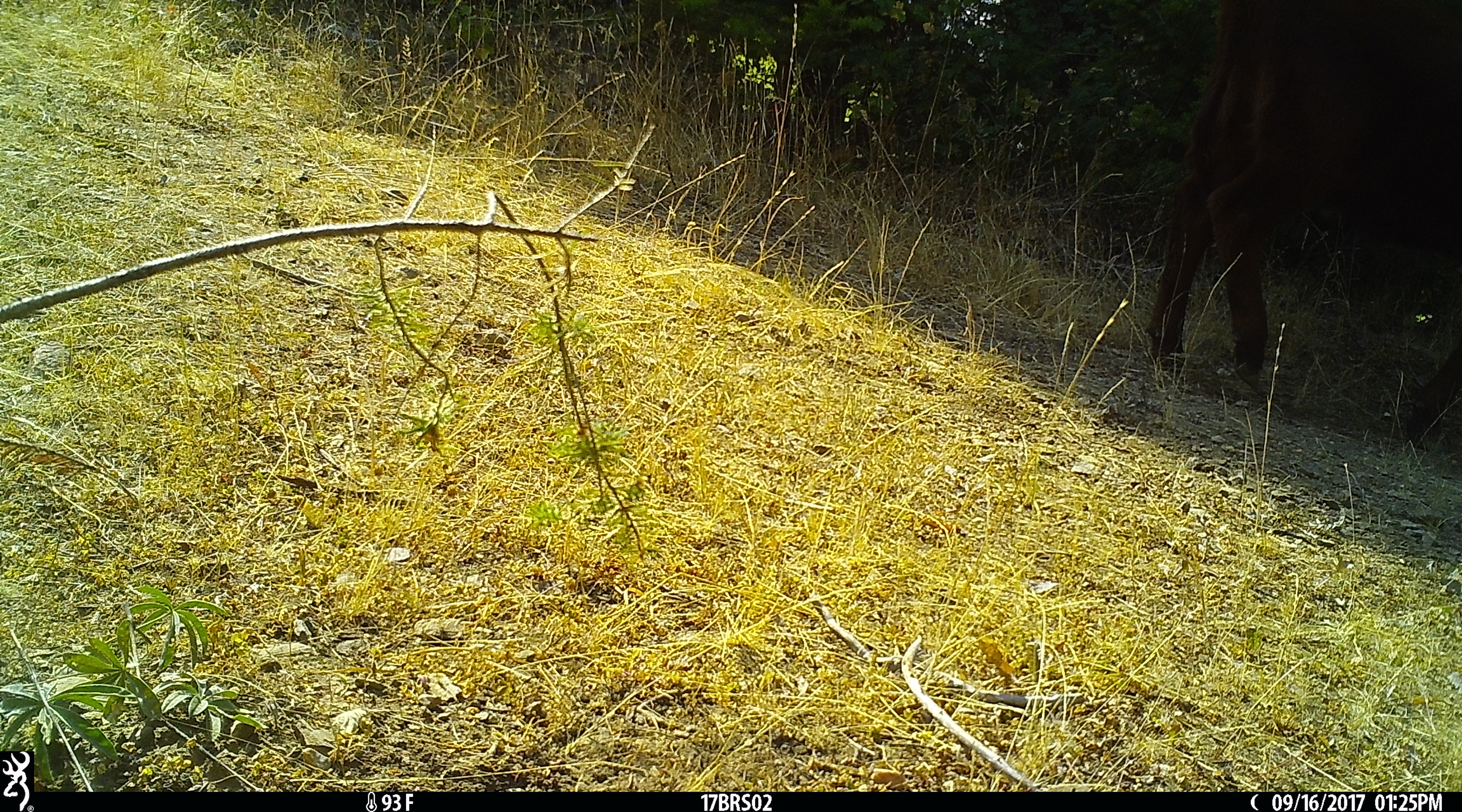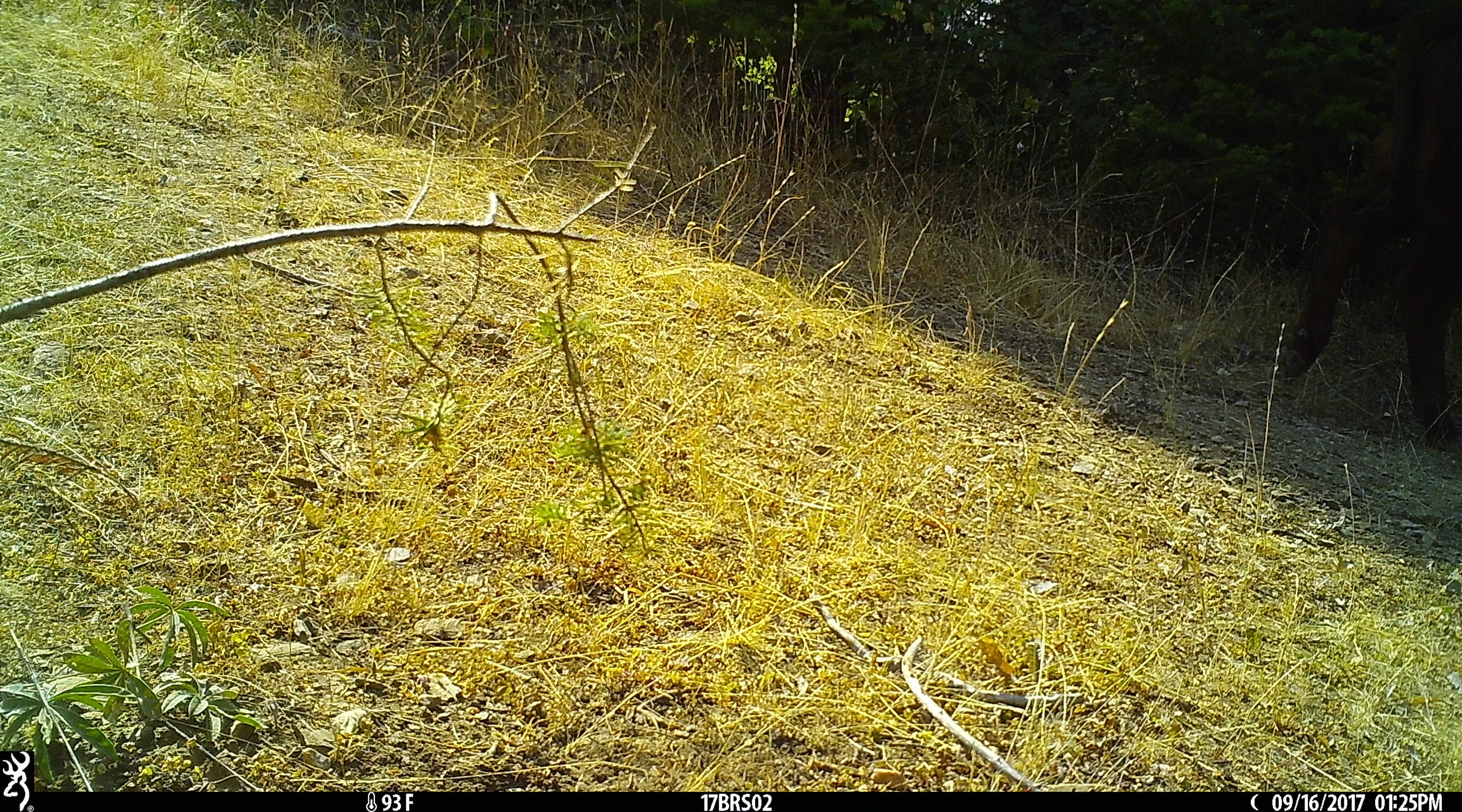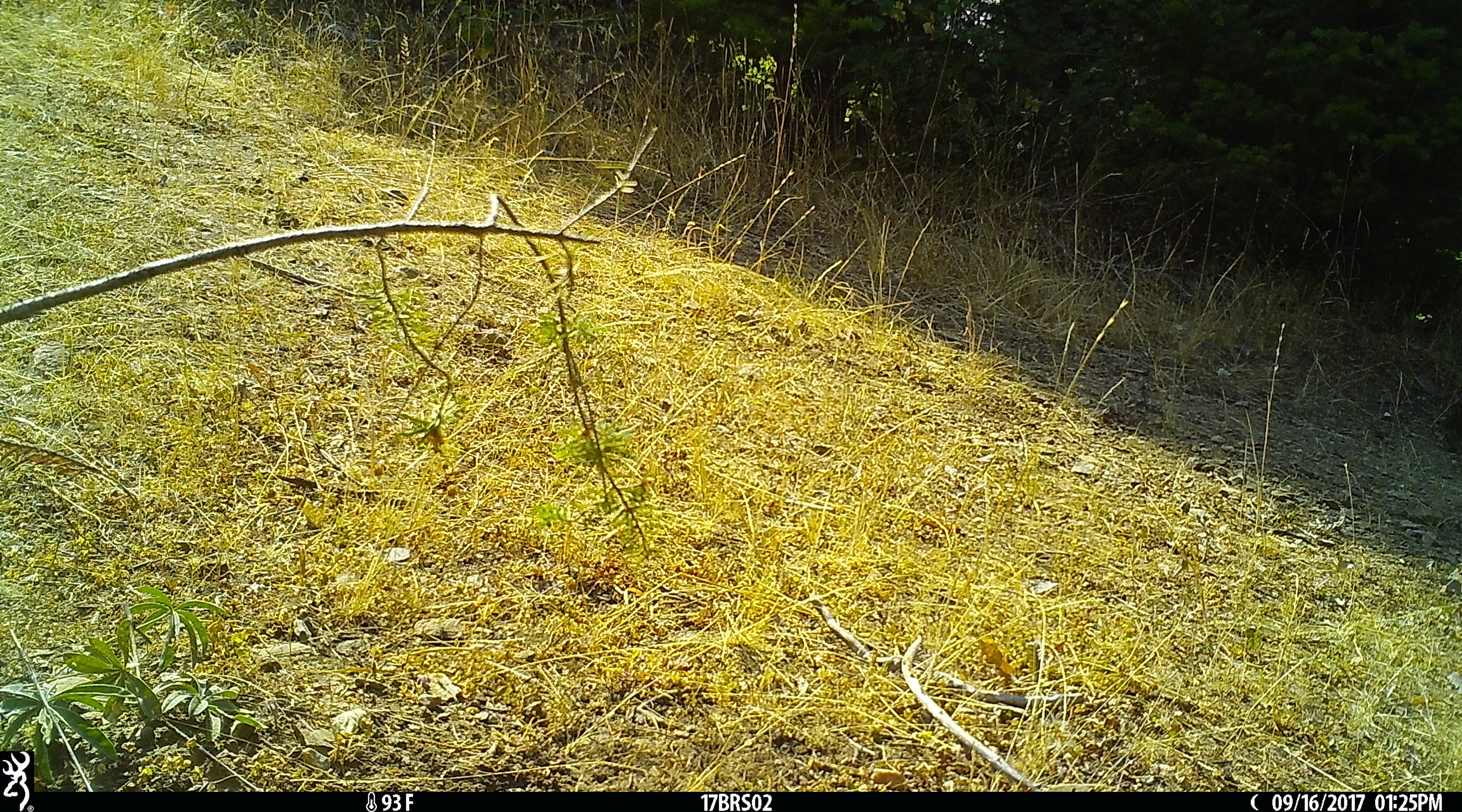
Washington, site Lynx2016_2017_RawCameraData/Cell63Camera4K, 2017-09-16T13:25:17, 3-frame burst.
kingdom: Animalia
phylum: Chordata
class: Mammalia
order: Artiodactyla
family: Bovidae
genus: Bos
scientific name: Bos taurus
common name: domestic cattle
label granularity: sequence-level